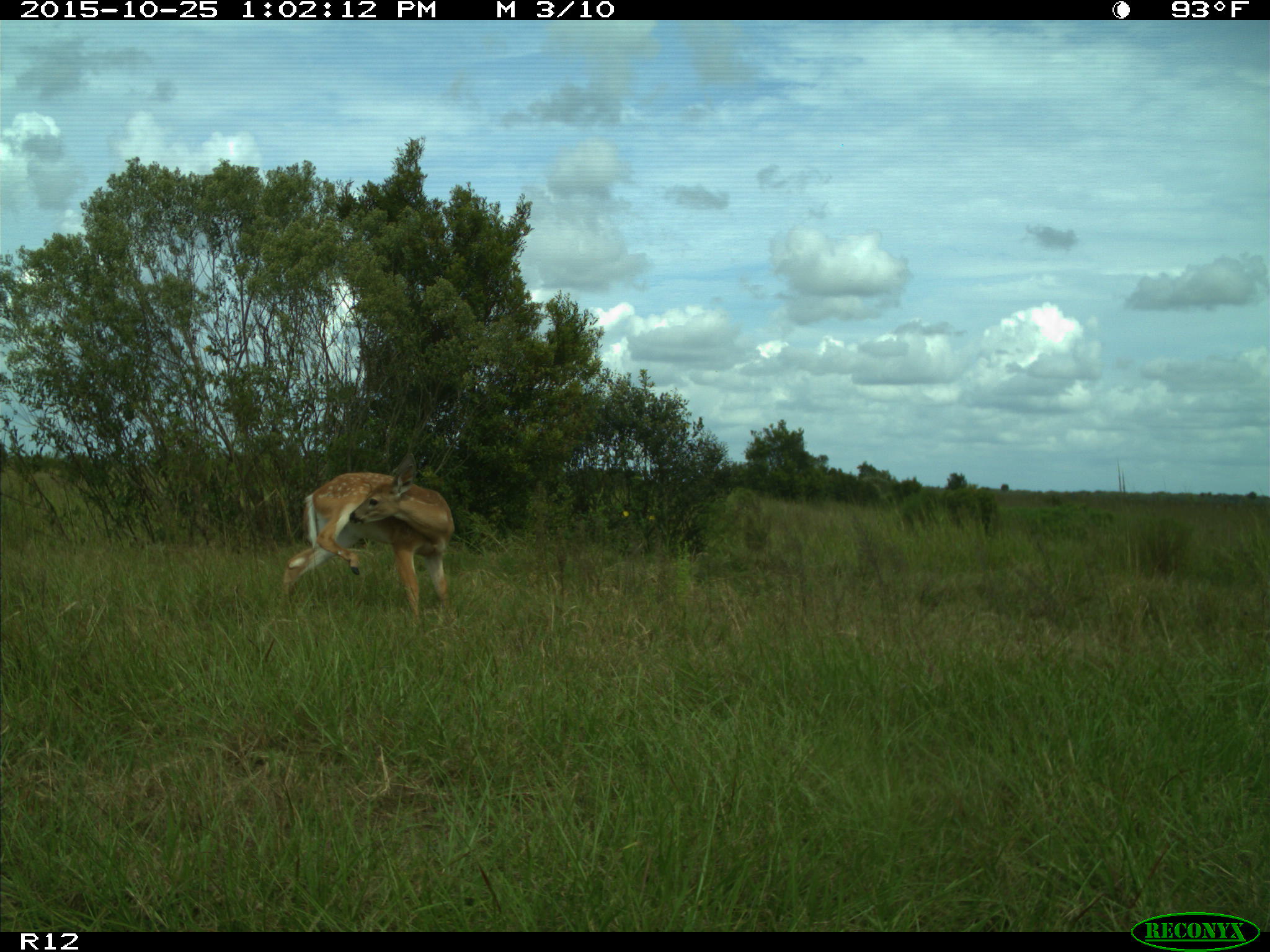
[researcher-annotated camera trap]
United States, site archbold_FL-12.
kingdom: Animalia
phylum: Chordata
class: Mammalia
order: Artiodactyla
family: Cervidae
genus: Odocoileus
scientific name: Odocoileus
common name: deer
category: unidentified deer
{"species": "unidentified deer (deer) (Odocoileus)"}